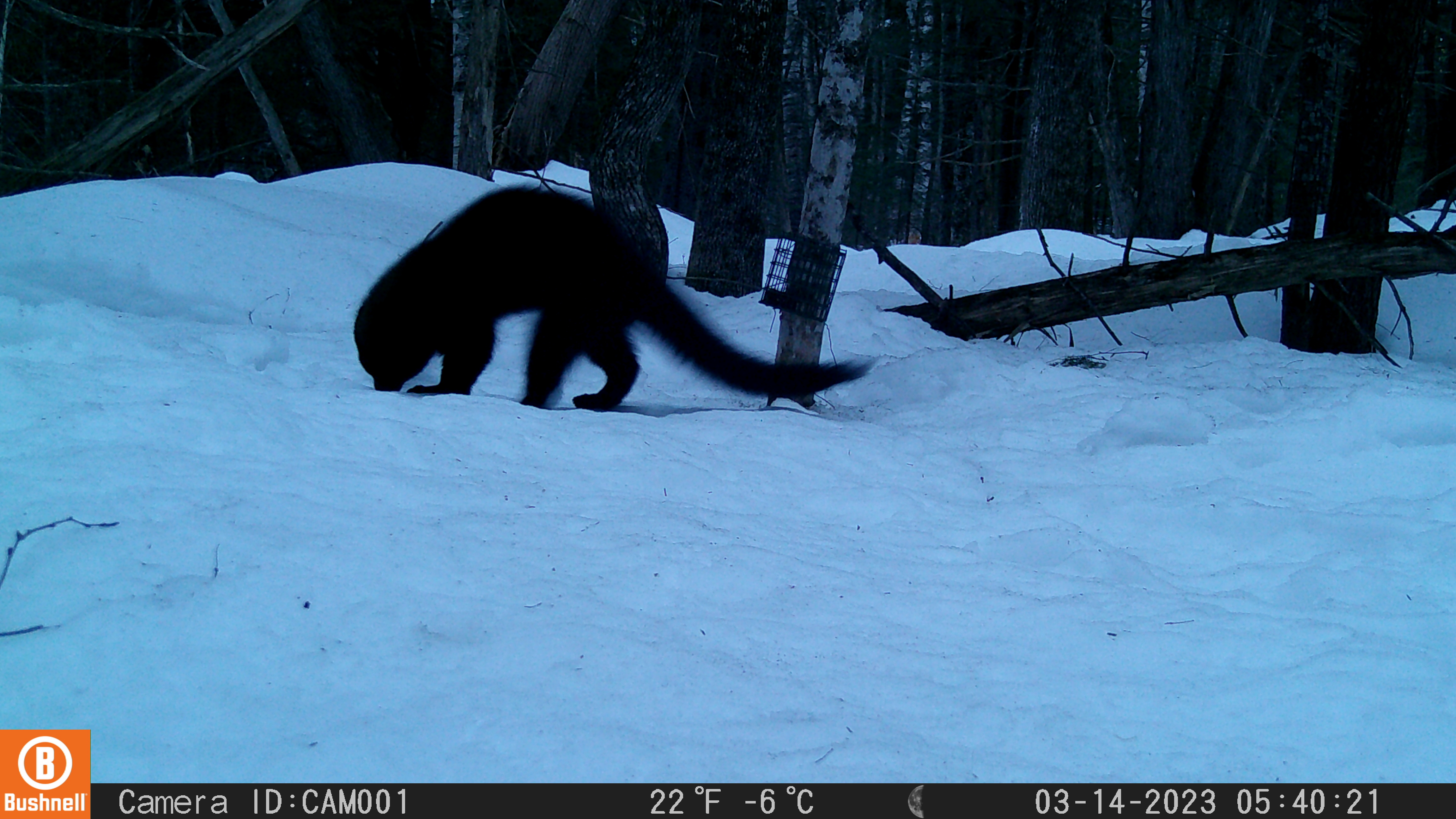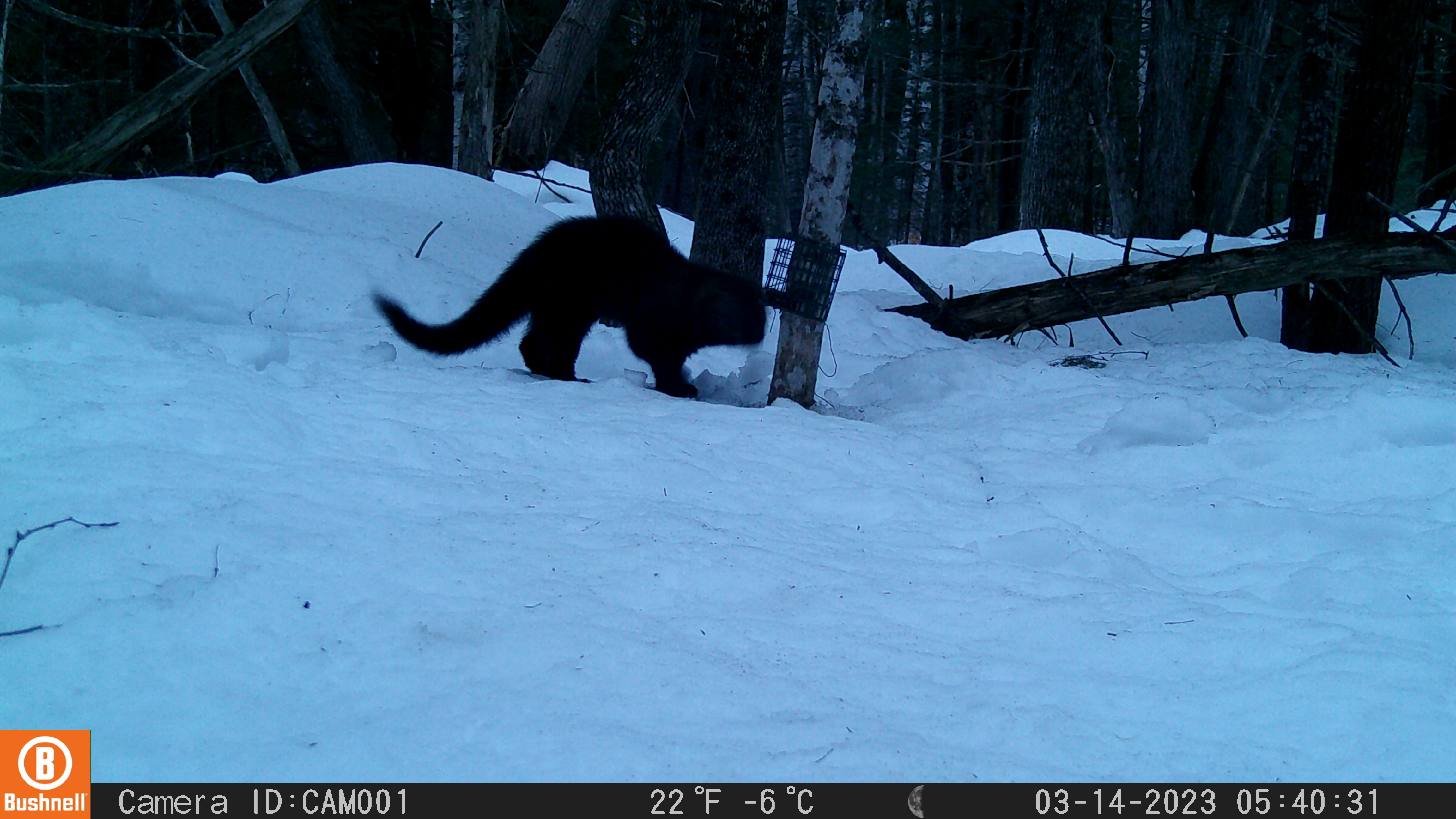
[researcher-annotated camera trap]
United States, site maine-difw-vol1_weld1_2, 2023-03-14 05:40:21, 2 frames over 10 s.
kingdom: Animalia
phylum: Chordata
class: Mammalia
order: Carnivora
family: Mustelidae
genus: Pekania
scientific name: Pekania pennanti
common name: fisher